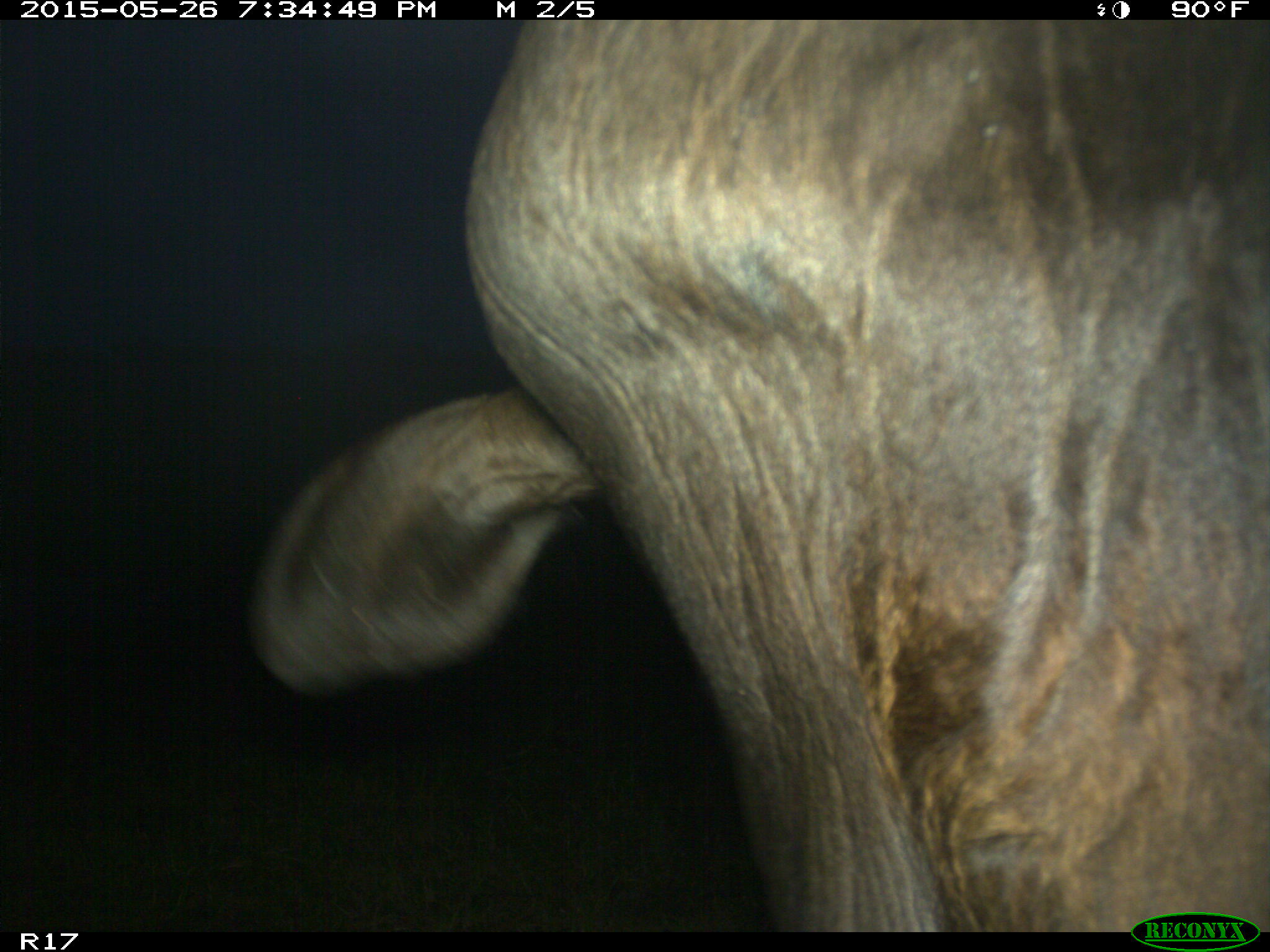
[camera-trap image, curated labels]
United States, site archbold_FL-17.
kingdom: Animalia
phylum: Chordata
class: Mammalia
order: Artiodactyla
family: Bovidae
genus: Bos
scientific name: Bos taurus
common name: domestic cow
Bos taurus (domestic cow).